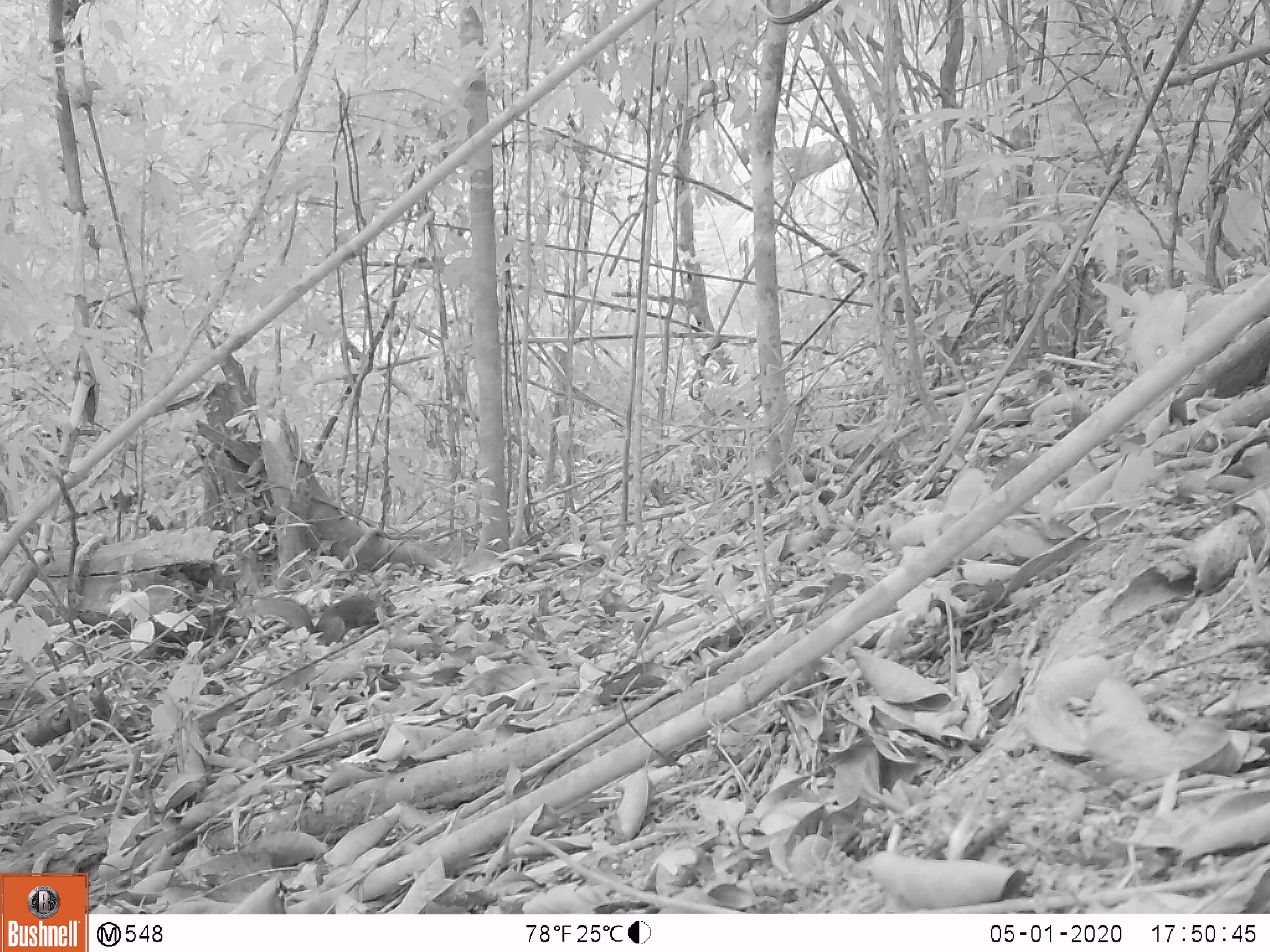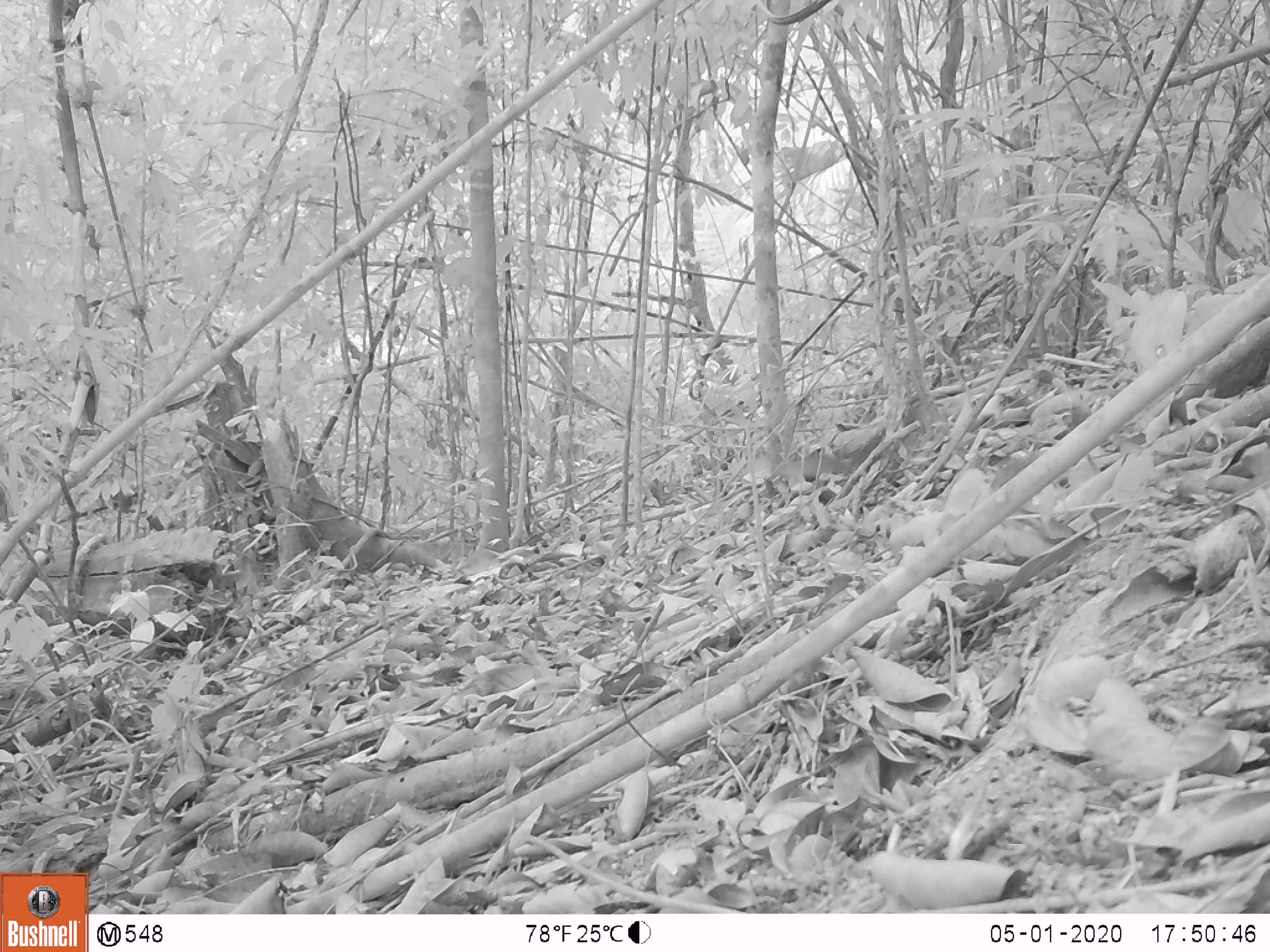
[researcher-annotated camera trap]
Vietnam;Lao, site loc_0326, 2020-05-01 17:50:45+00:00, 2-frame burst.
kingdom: Animalia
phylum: Chordata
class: Mammalia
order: Rodentia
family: Sciuridae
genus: Dremomys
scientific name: Dremomys rufigenis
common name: red-cheeked squirrel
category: red cheeked squirrel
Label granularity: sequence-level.